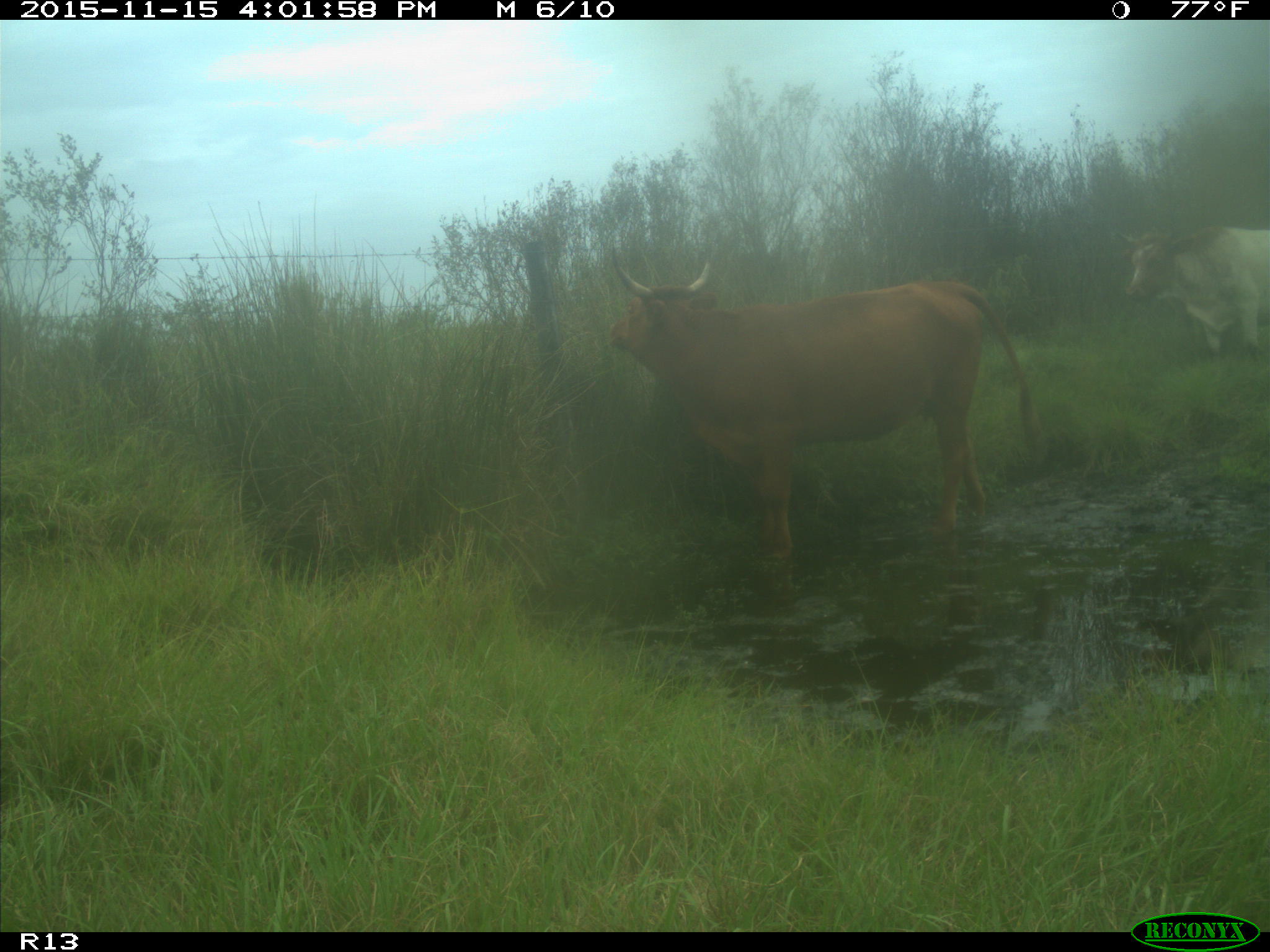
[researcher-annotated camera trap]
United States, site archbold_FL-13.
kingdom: Animalia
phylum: Chordata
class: Mammalia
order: Artiodactyla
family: Bovidae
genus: Bos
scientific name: Bos taurus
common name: domestic cow